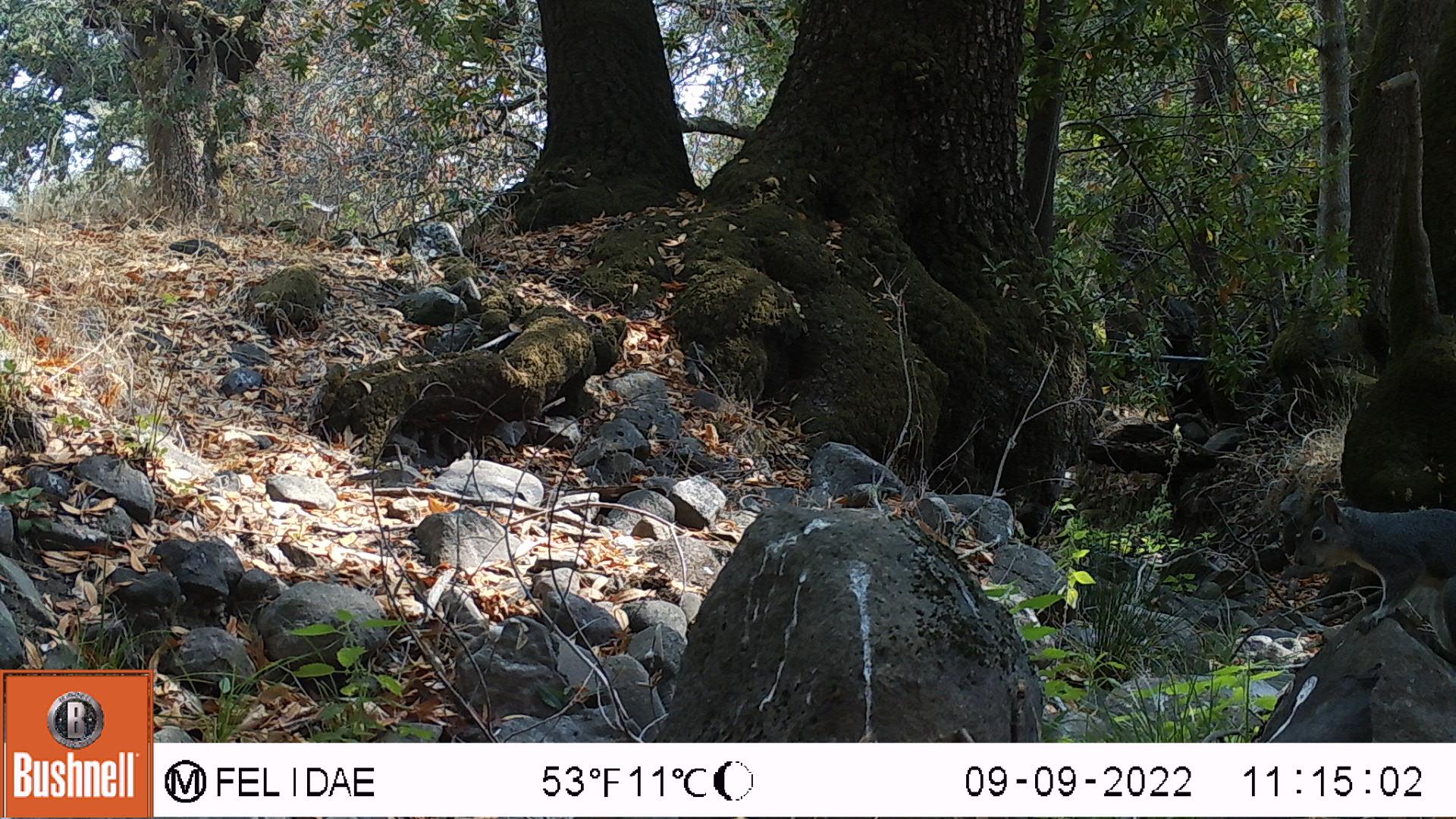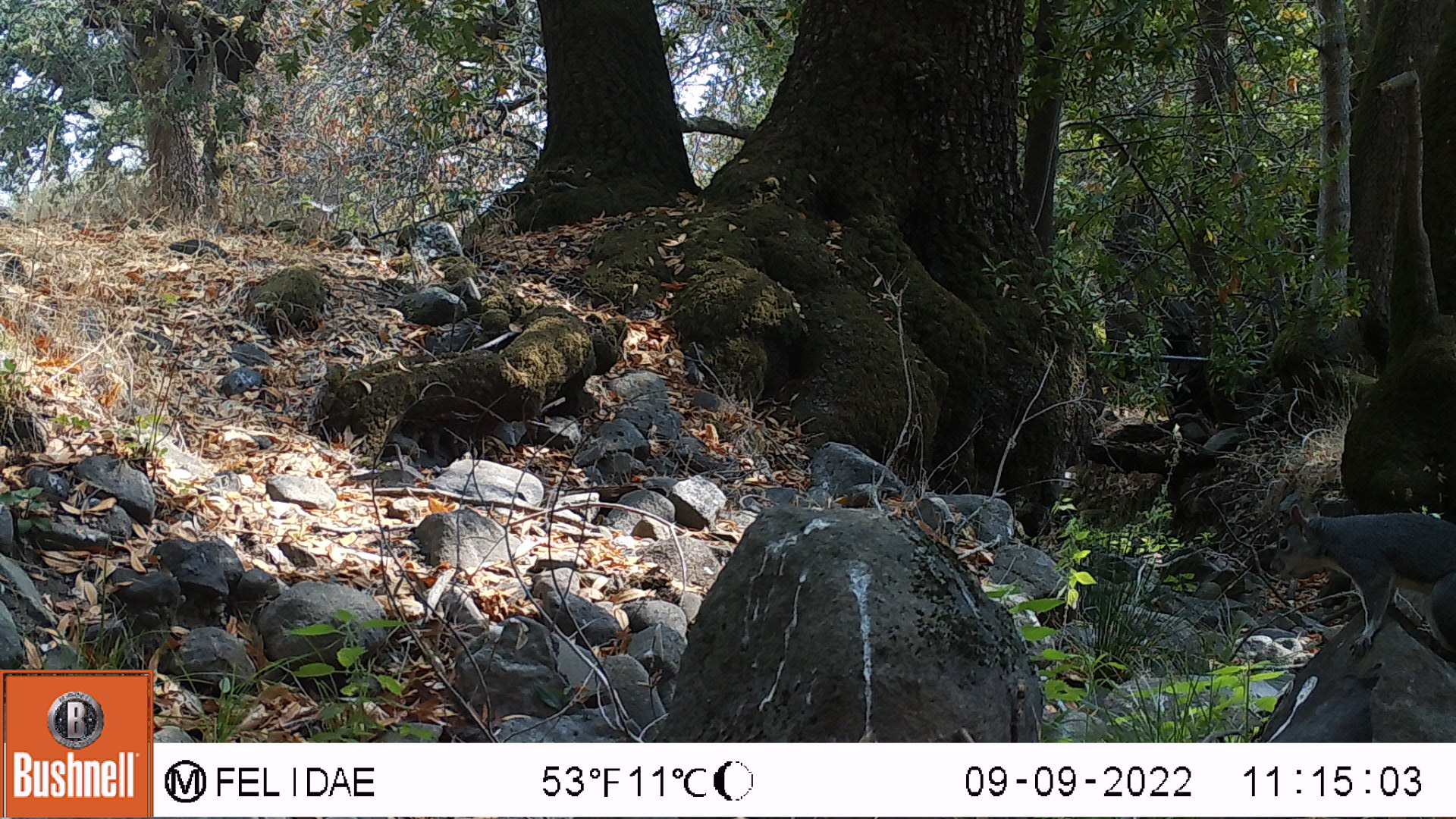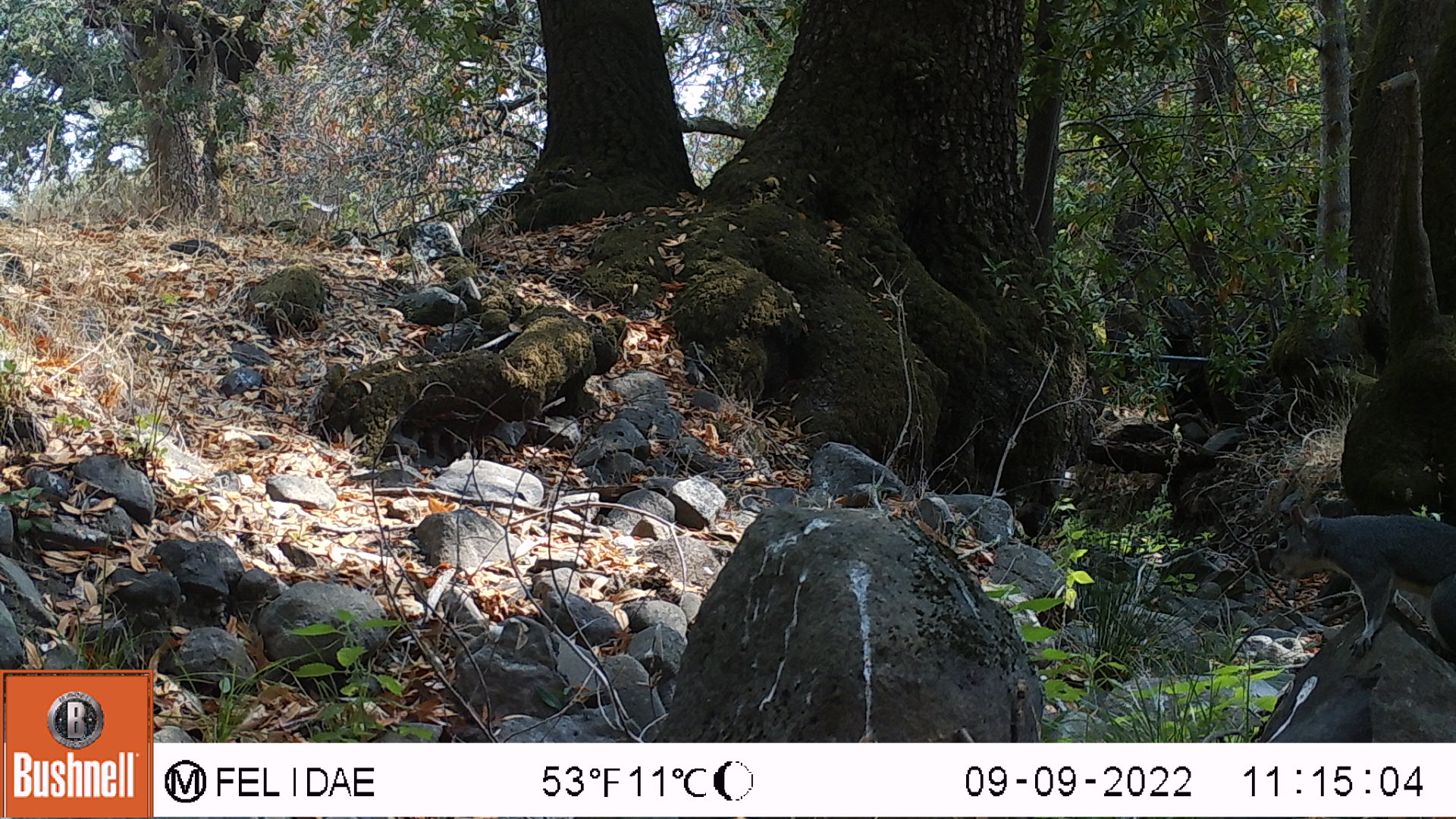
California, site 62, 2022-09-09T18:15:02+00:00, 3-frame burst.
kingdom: Animalia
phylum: Chordata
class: Mammalia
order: Rodentia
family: Sciuridae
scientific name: Sciuridae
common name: squirrel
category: unknown squirrel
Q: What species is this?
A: Unknown squirrel (squirrel) (Sciuridae).